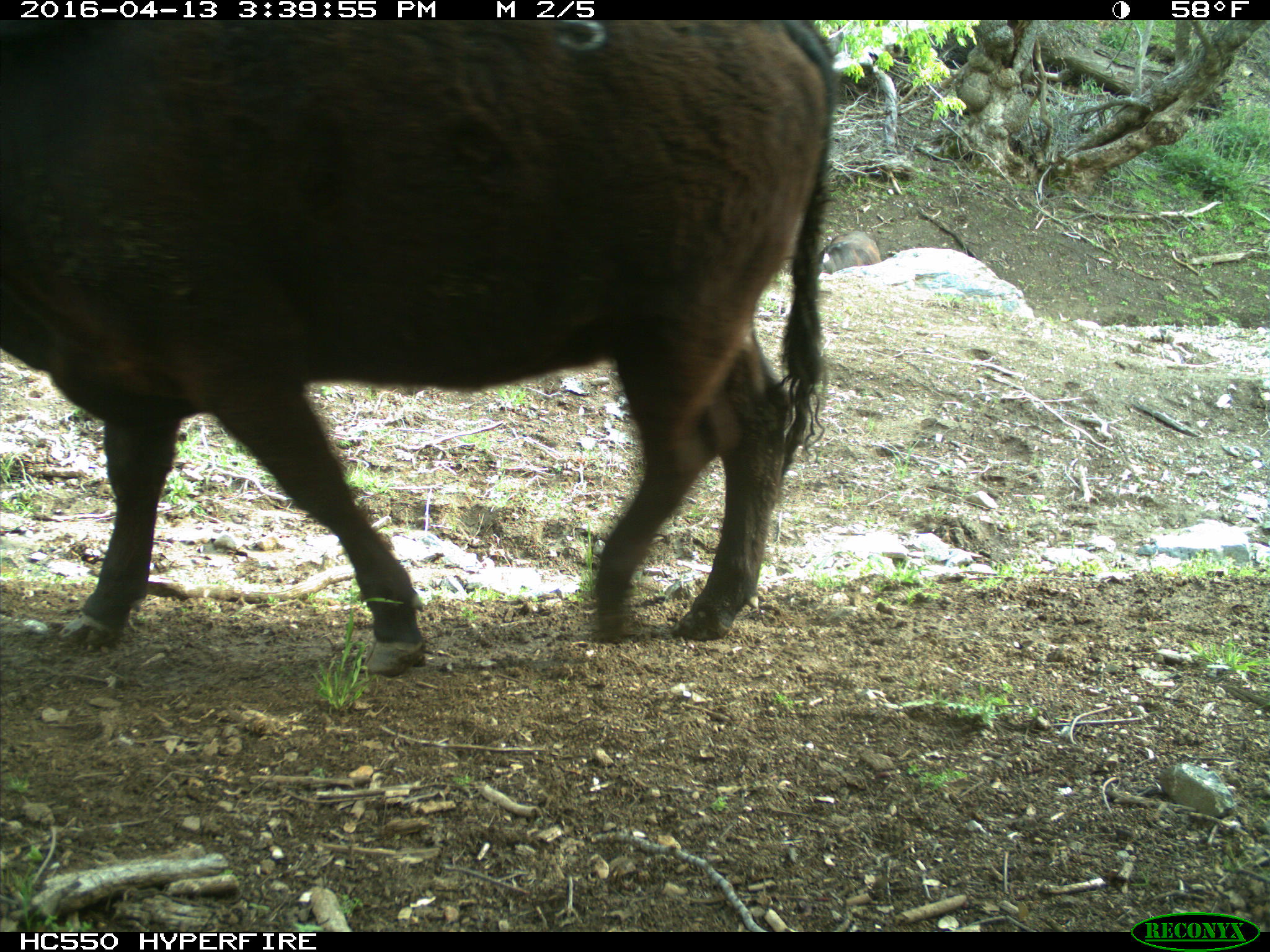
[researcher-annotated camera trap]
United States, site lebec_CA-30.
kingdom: Animalia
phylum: Chordata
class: Mammalia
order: Artiodactyla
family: Bovidae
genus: Bos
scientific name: Bos taurus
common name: domestic cow